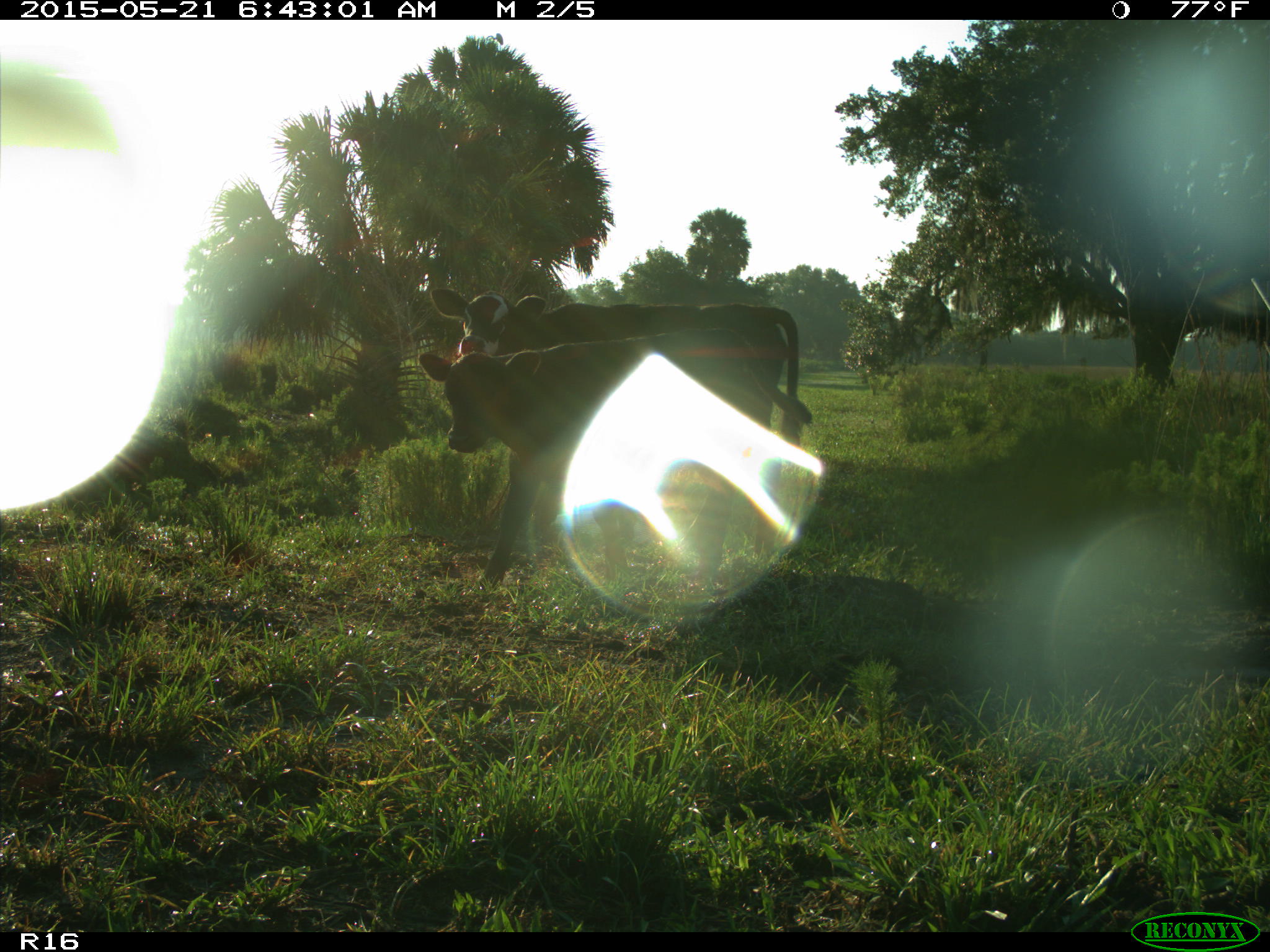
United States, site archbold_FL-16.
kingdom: Animalia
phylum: Chordata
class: Mammalia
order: Artiodactyla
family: Bovidae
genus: Bos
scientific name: Bos taurus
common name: domestic cow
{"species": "Bos taurus (domestic cow)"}